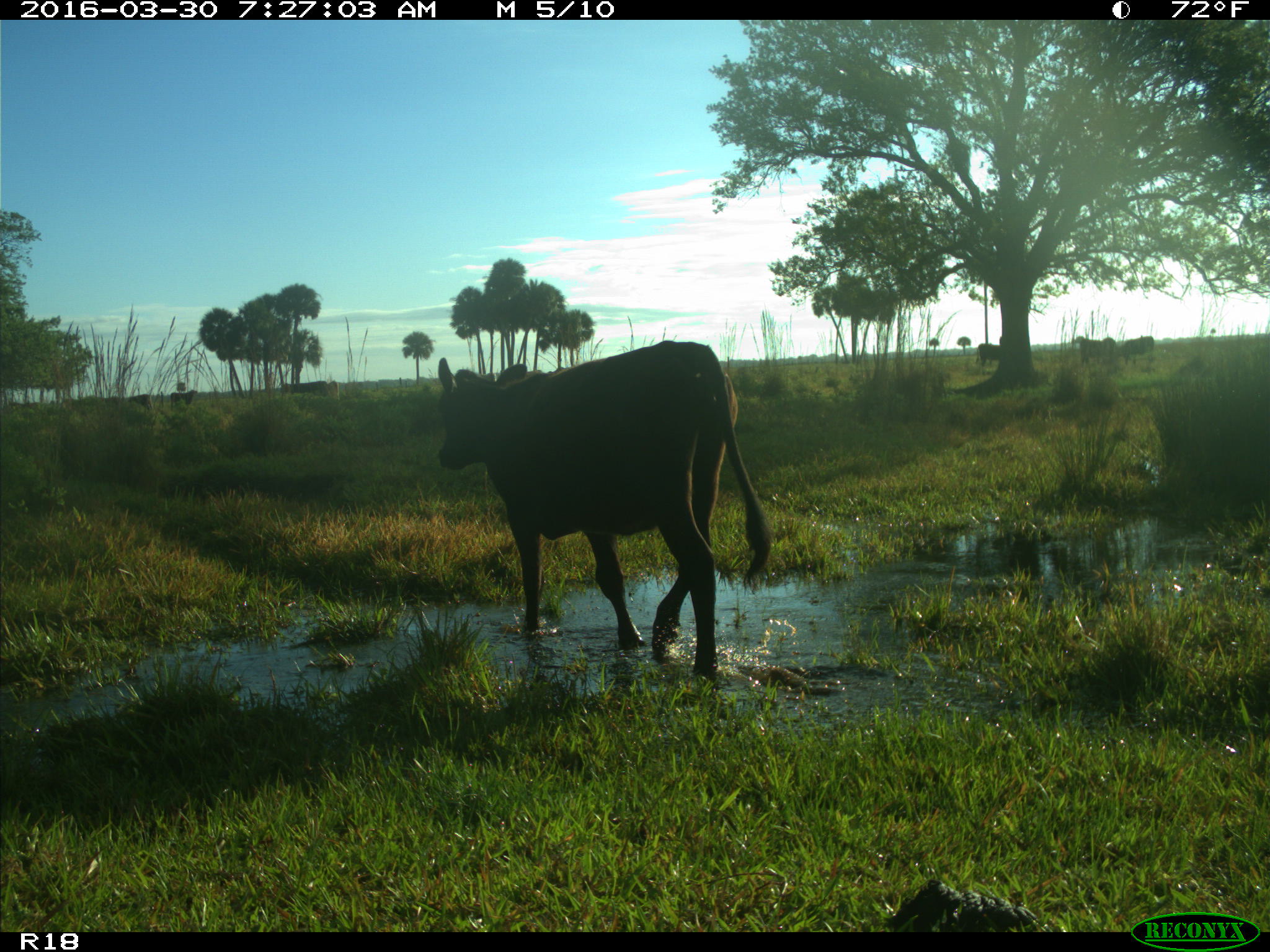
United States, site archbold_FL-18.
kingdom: Animalia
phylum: Chordata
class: Mammalia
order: Artiodactyla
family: Bovidae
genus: Bos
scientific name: Bos taurus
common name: domestic cow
Bos taurus (domestic cow).